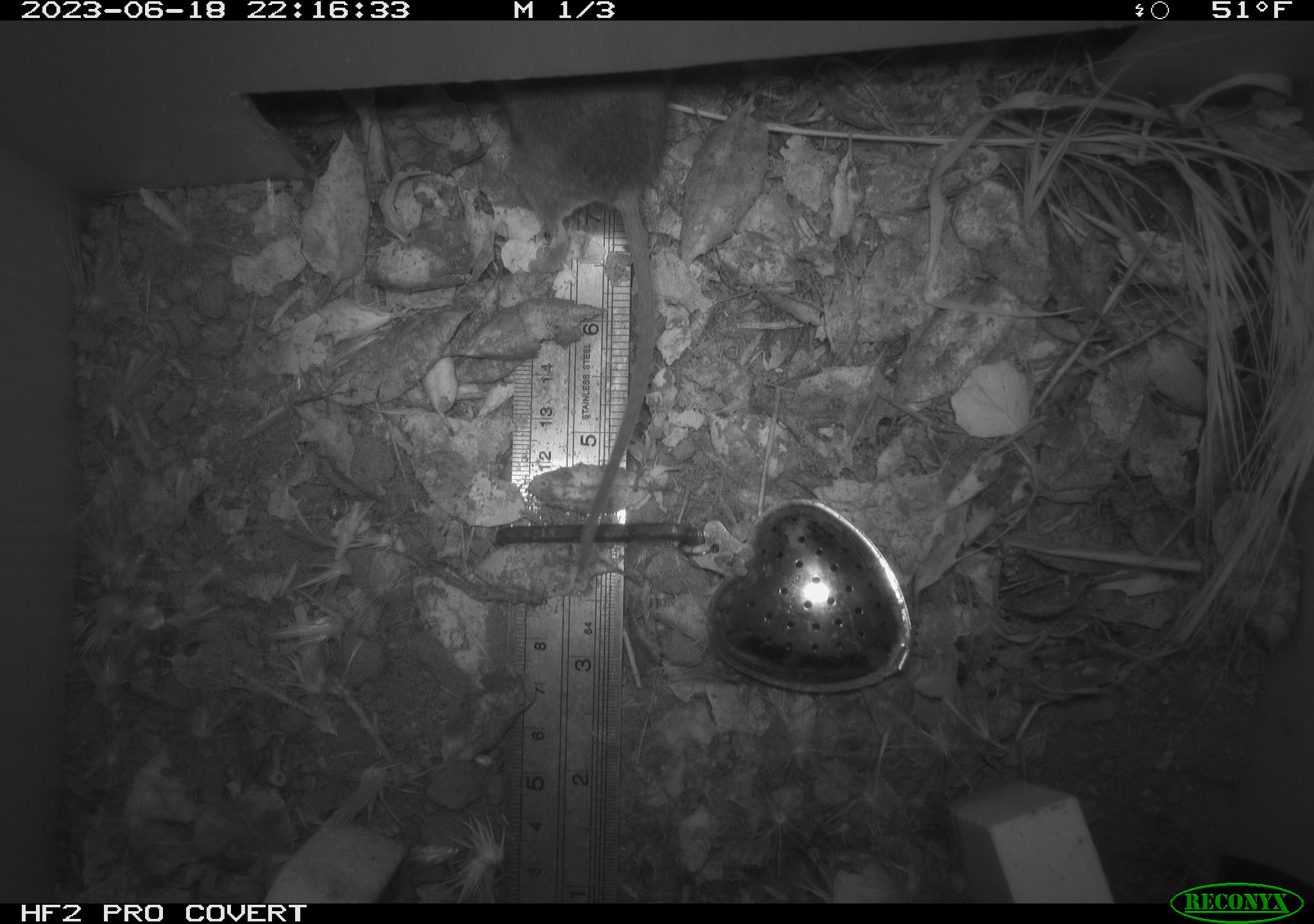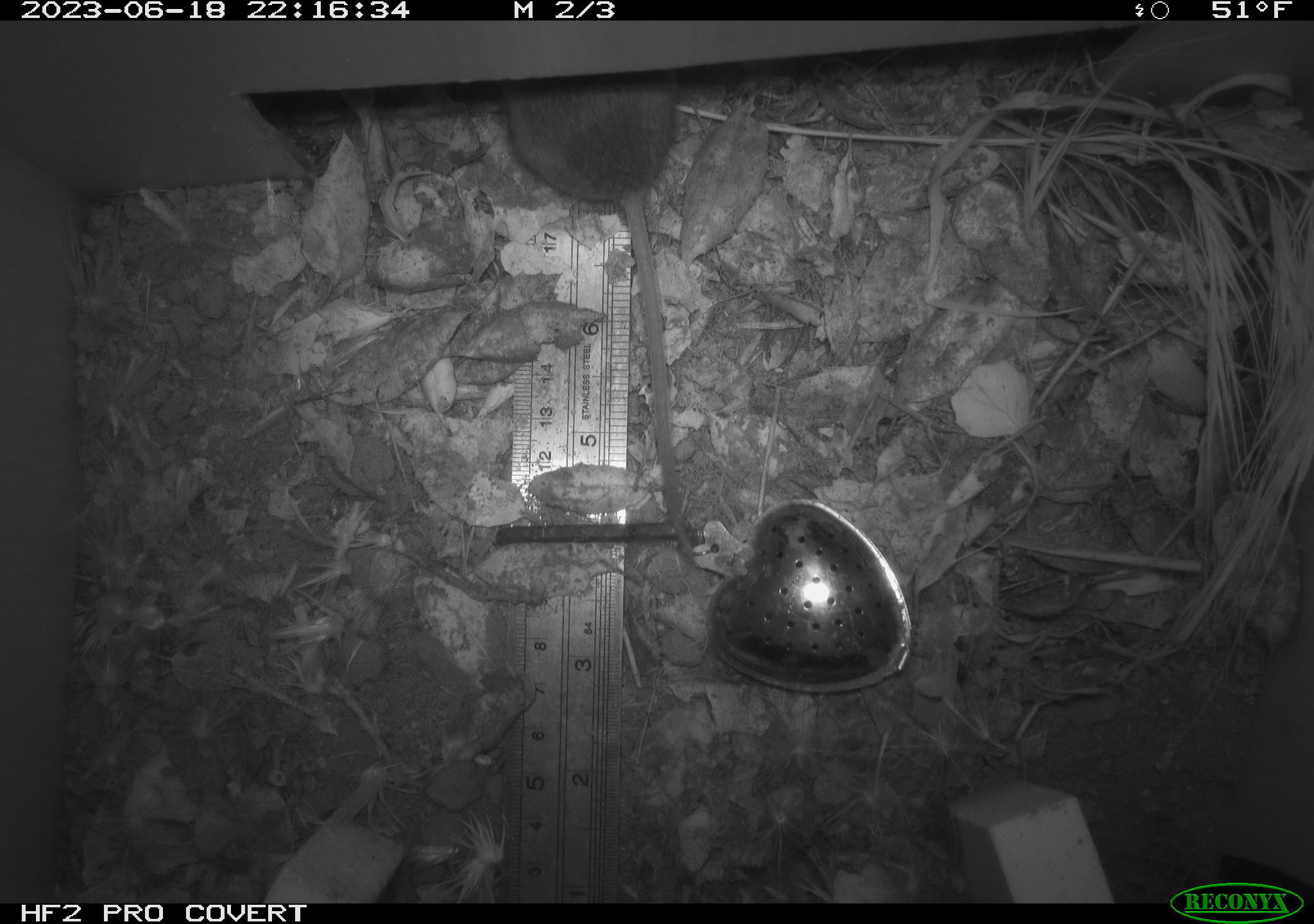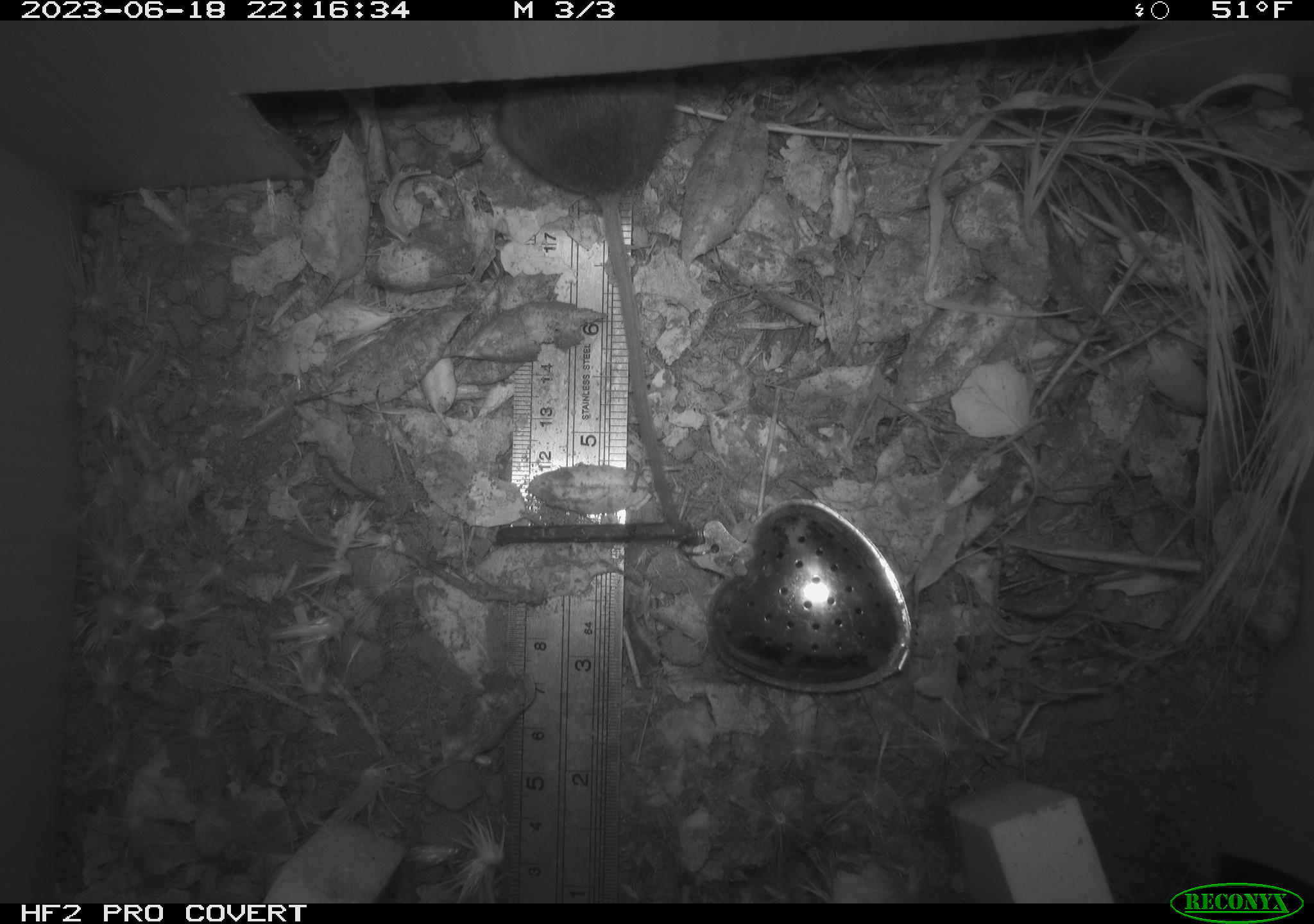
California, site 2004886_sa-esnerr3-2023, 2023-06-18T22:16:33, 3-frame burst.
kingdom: Animalia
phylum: Chordata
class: Mammalia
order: Rodentia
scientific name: Rodentia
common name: mouse species